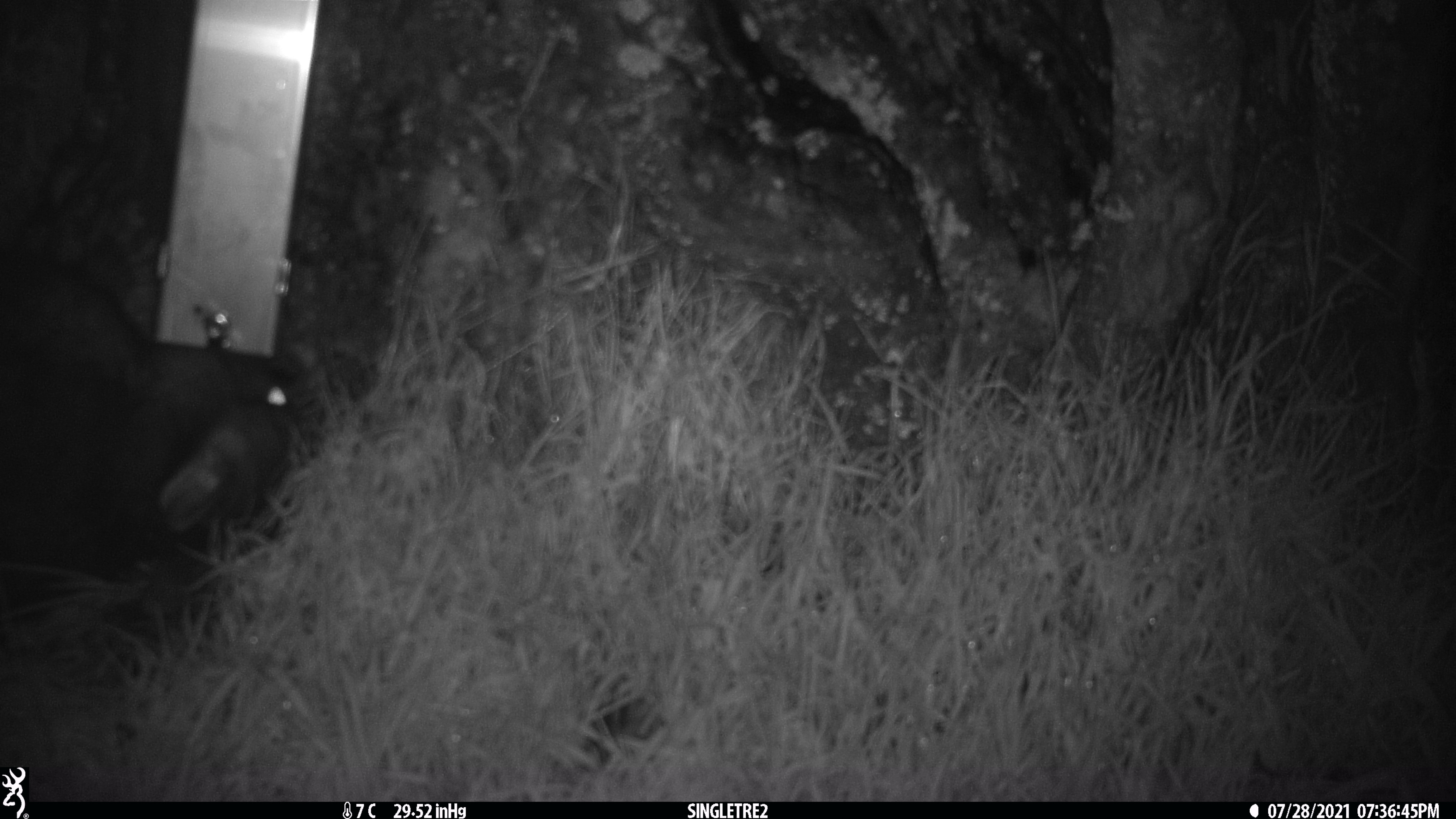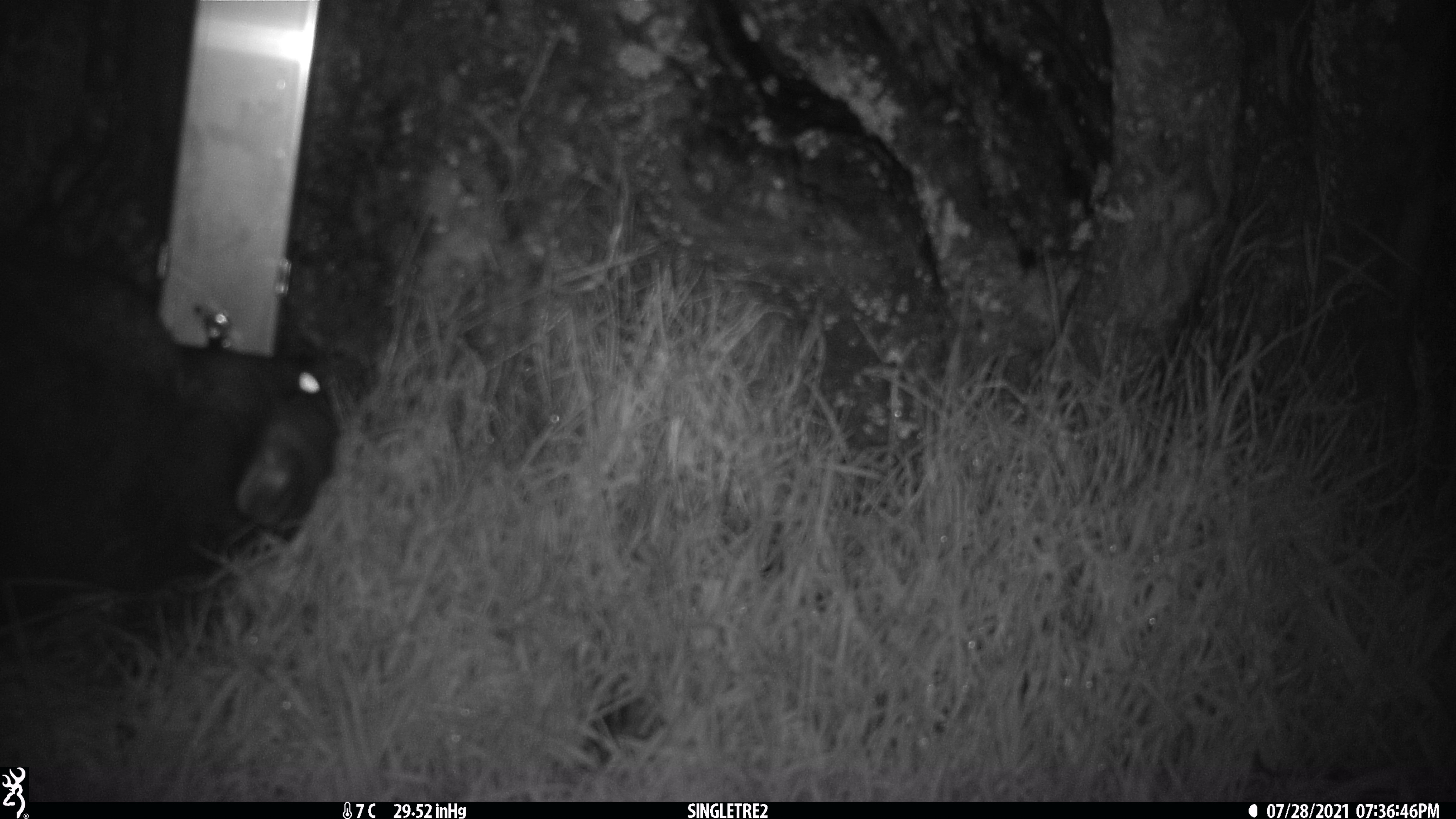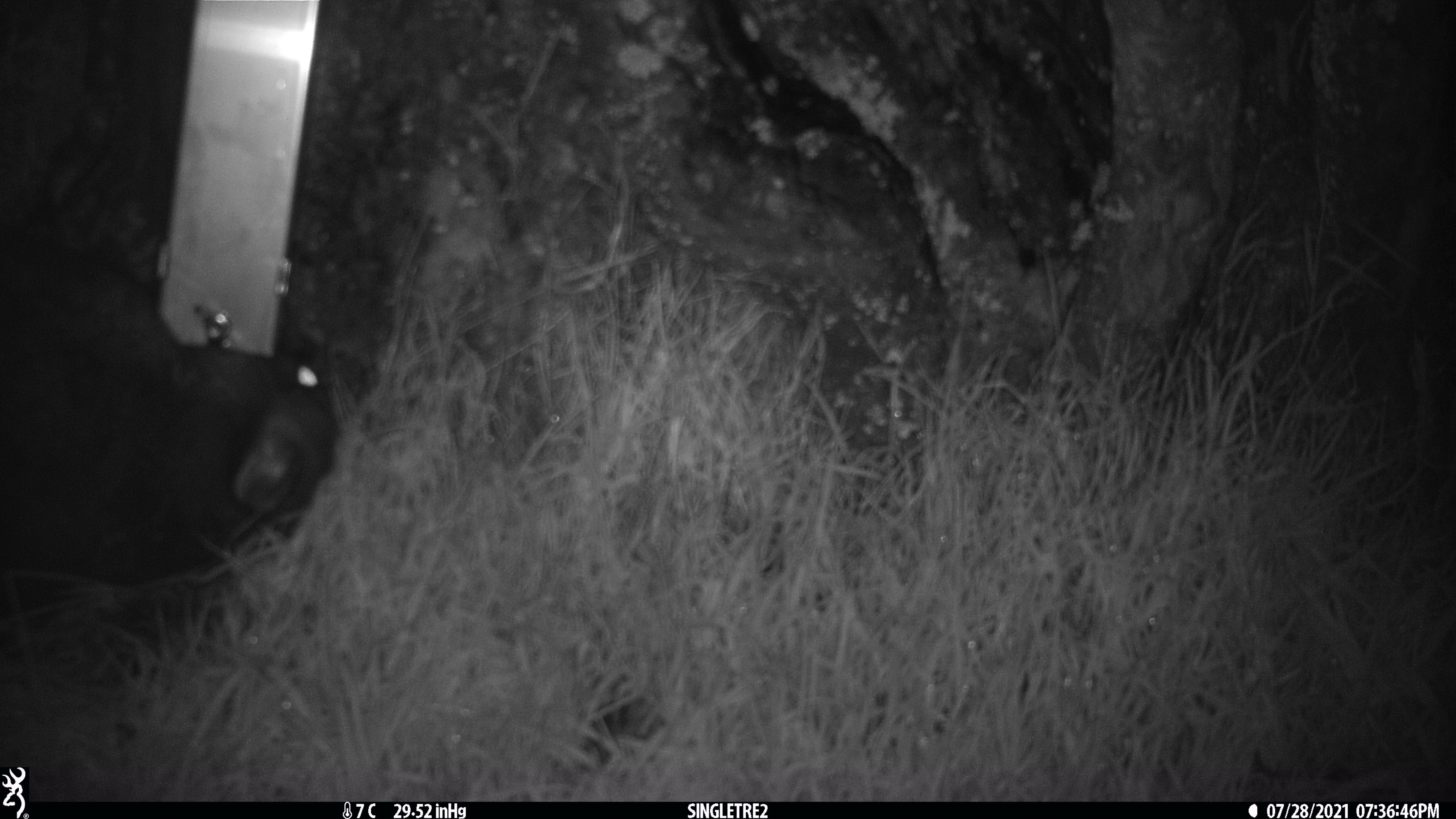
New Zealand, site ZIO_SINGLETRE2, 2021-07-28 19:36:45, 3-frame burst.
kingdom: Animalia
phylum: Chordata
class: Mammalia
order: Diprotodontia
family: Phalangeridae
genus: Trichosurus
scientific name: Trichosurus vulpecula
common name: common brushtail possum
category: possum